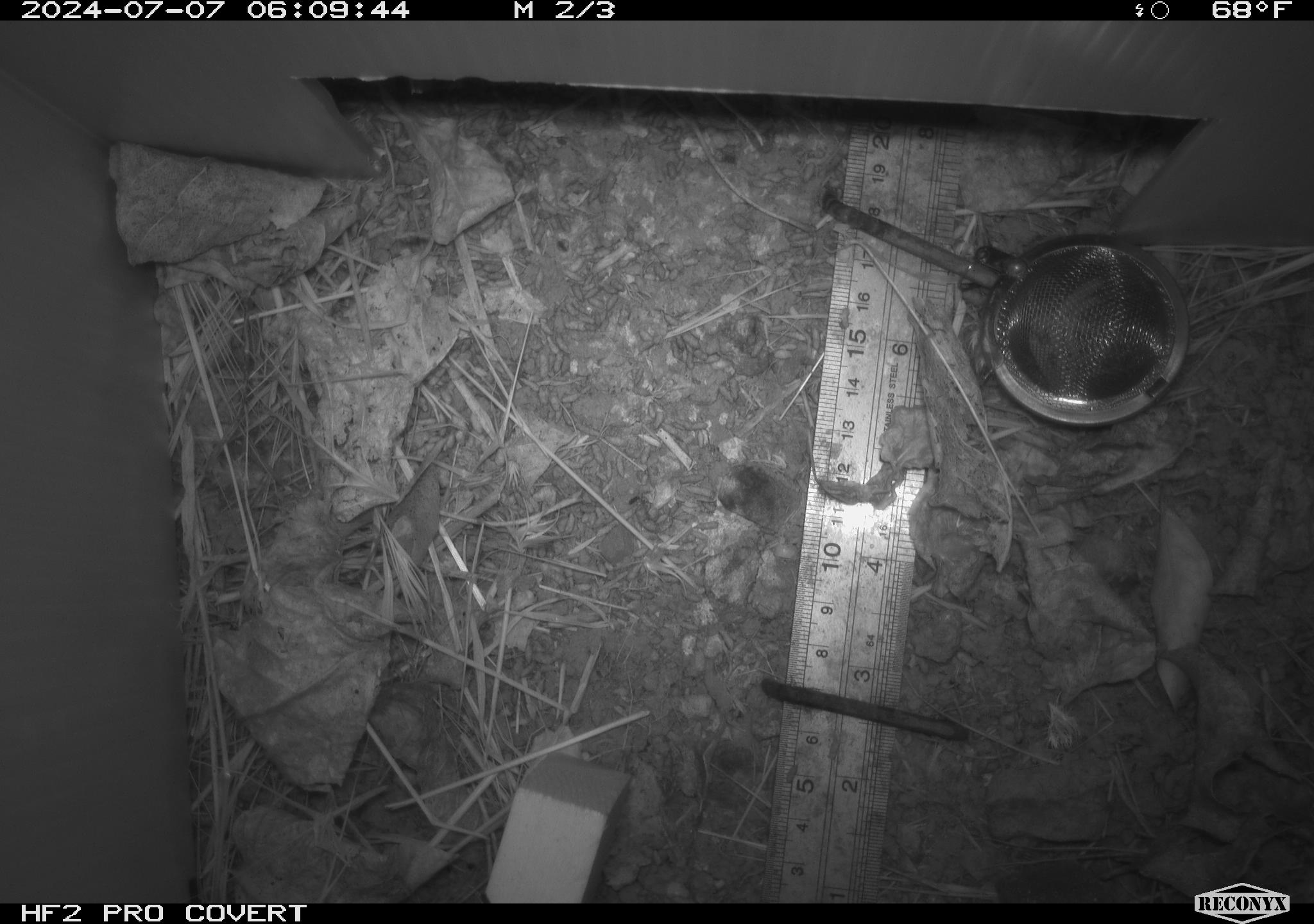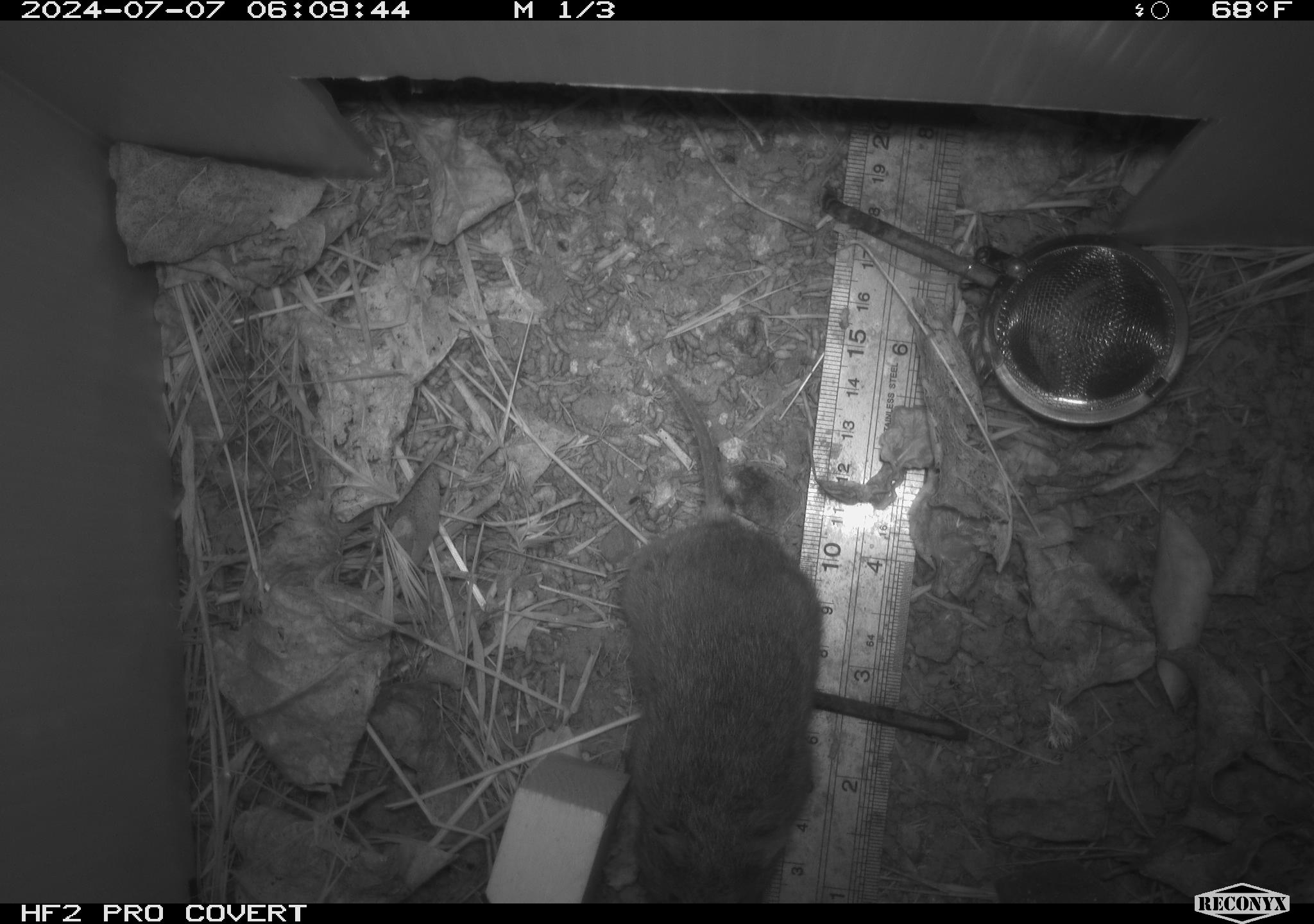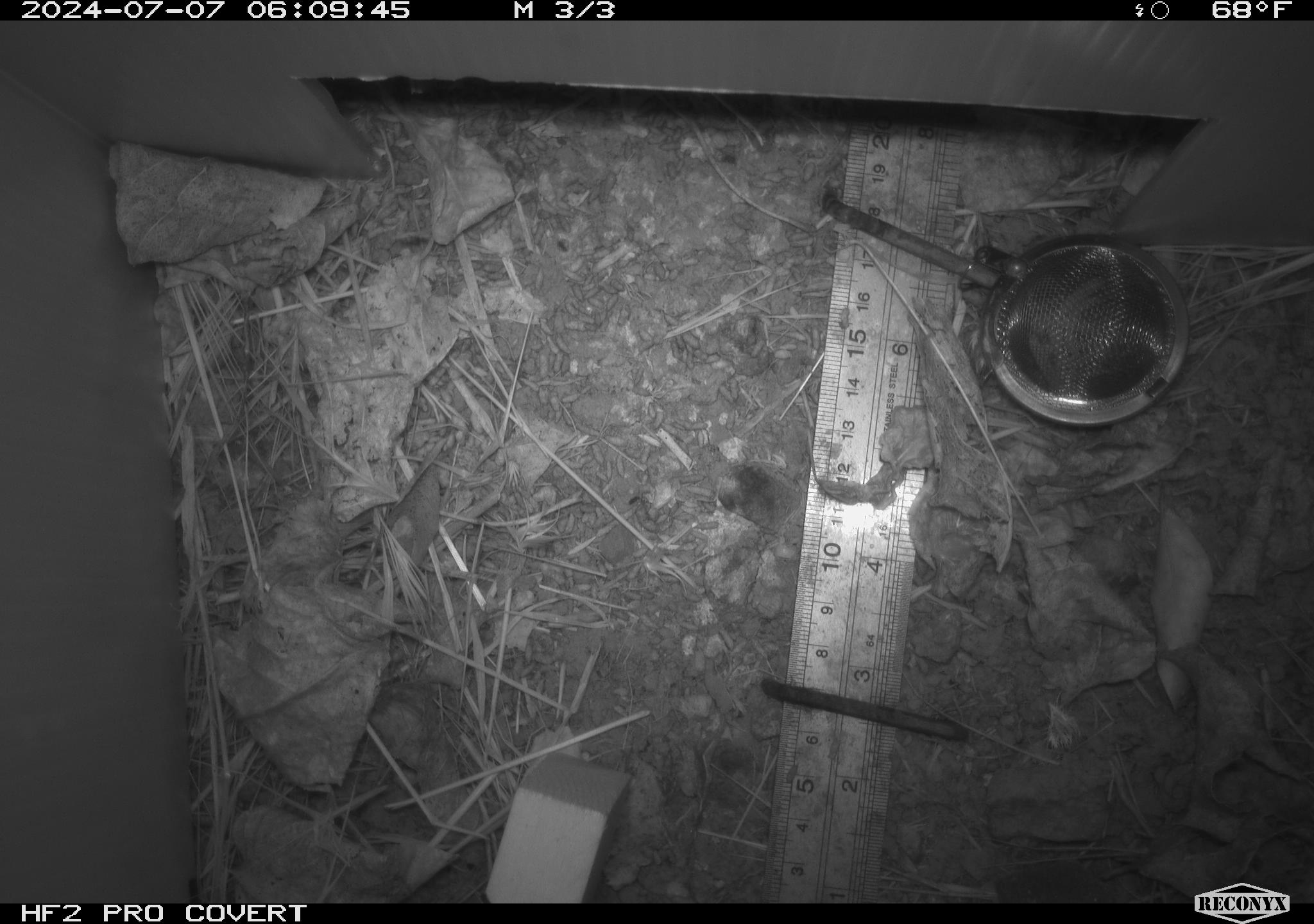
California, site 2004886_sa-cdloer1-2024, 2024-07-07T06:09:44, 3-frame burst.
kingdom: Animalia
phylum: Chordata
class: Mammalia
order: Rodentia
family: Cricetidae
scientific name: Arvicolinae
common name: voles, lemmings, and muskrats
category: arvicolinae subfamily